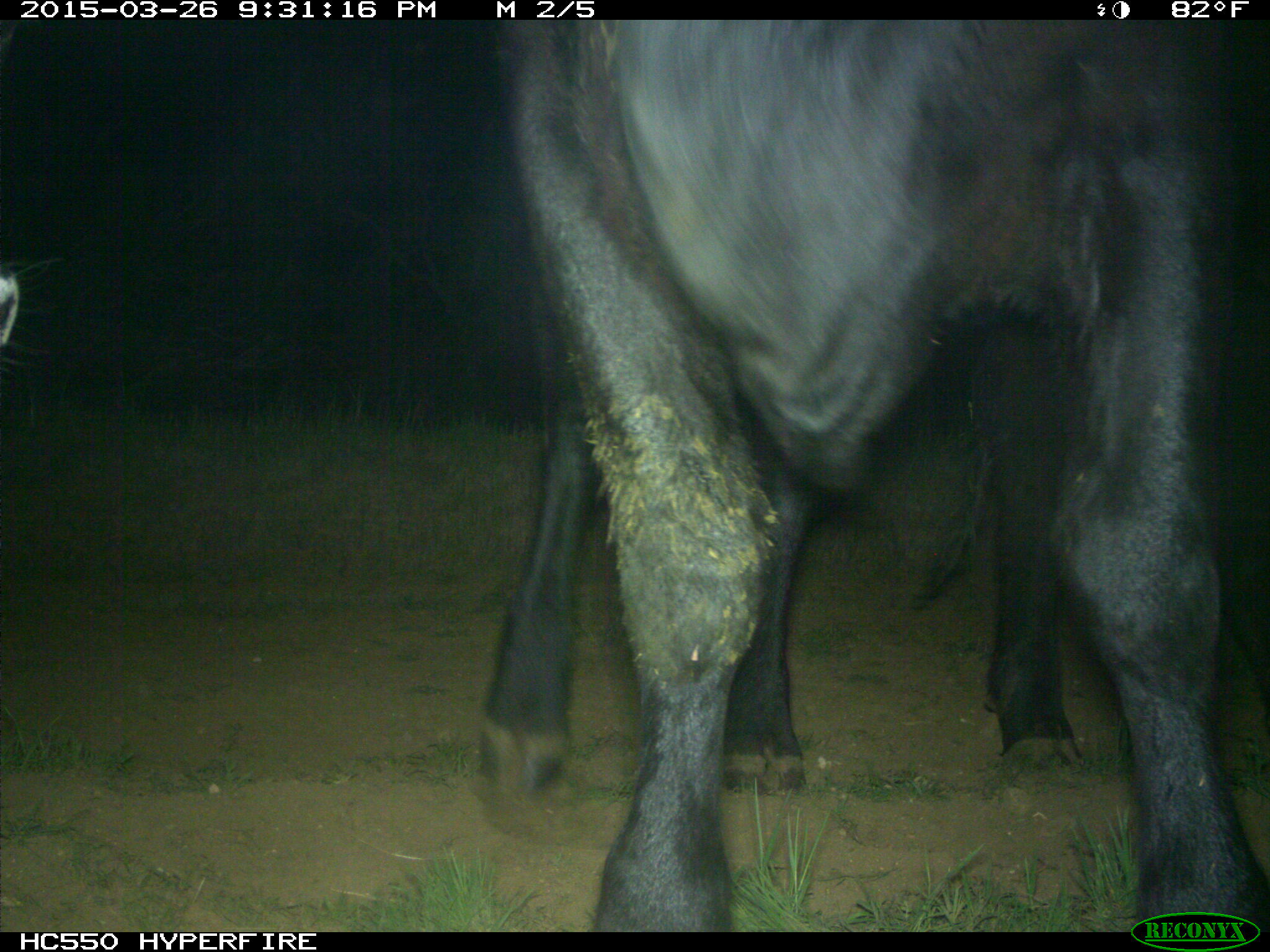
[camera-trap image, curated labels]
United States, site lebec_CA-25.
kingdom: Animalia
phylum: Chordata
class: Mammalia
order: Artiodactyla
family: Bovidae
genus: Bos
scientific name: Bos taurus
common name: domestic cow